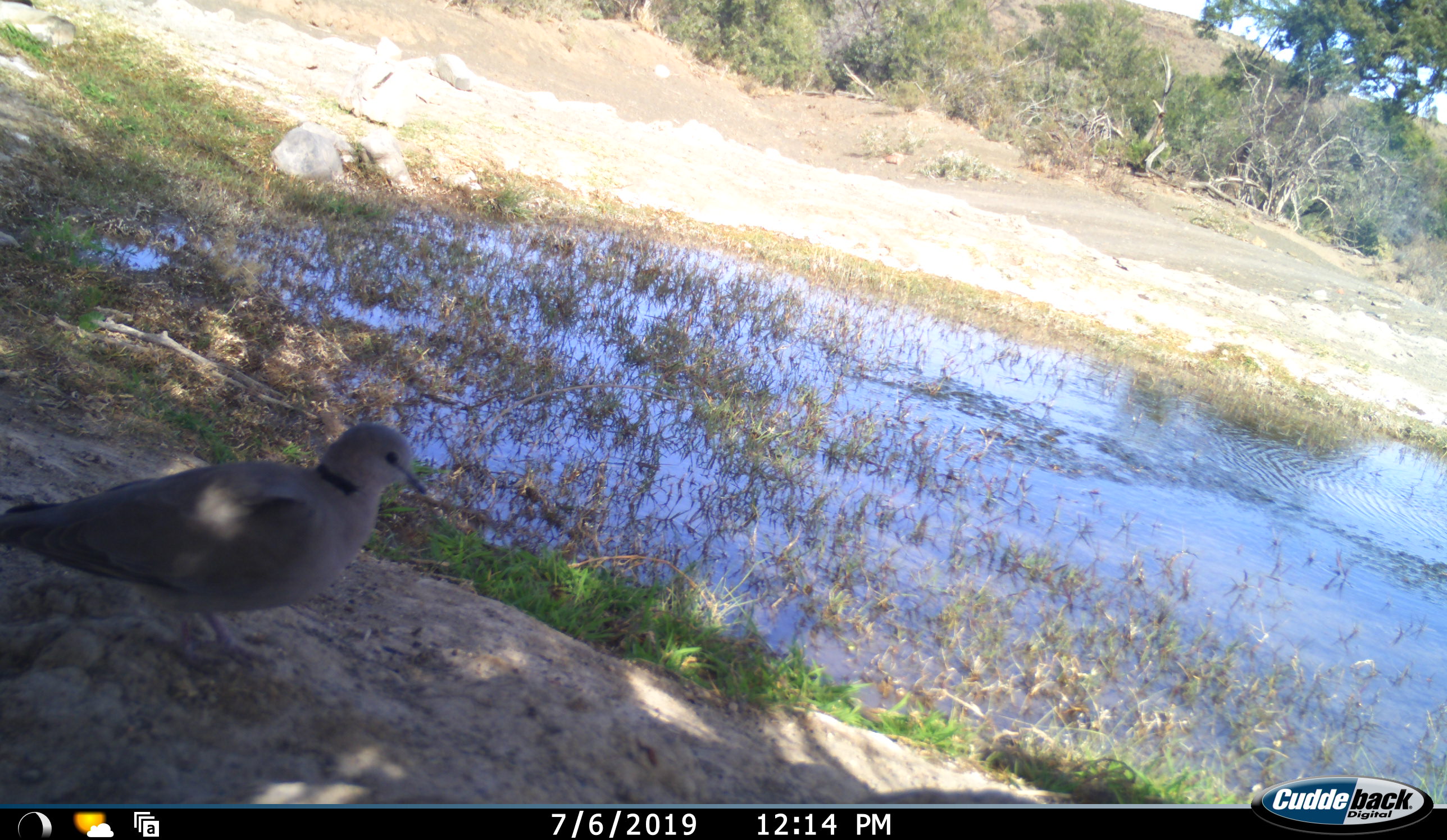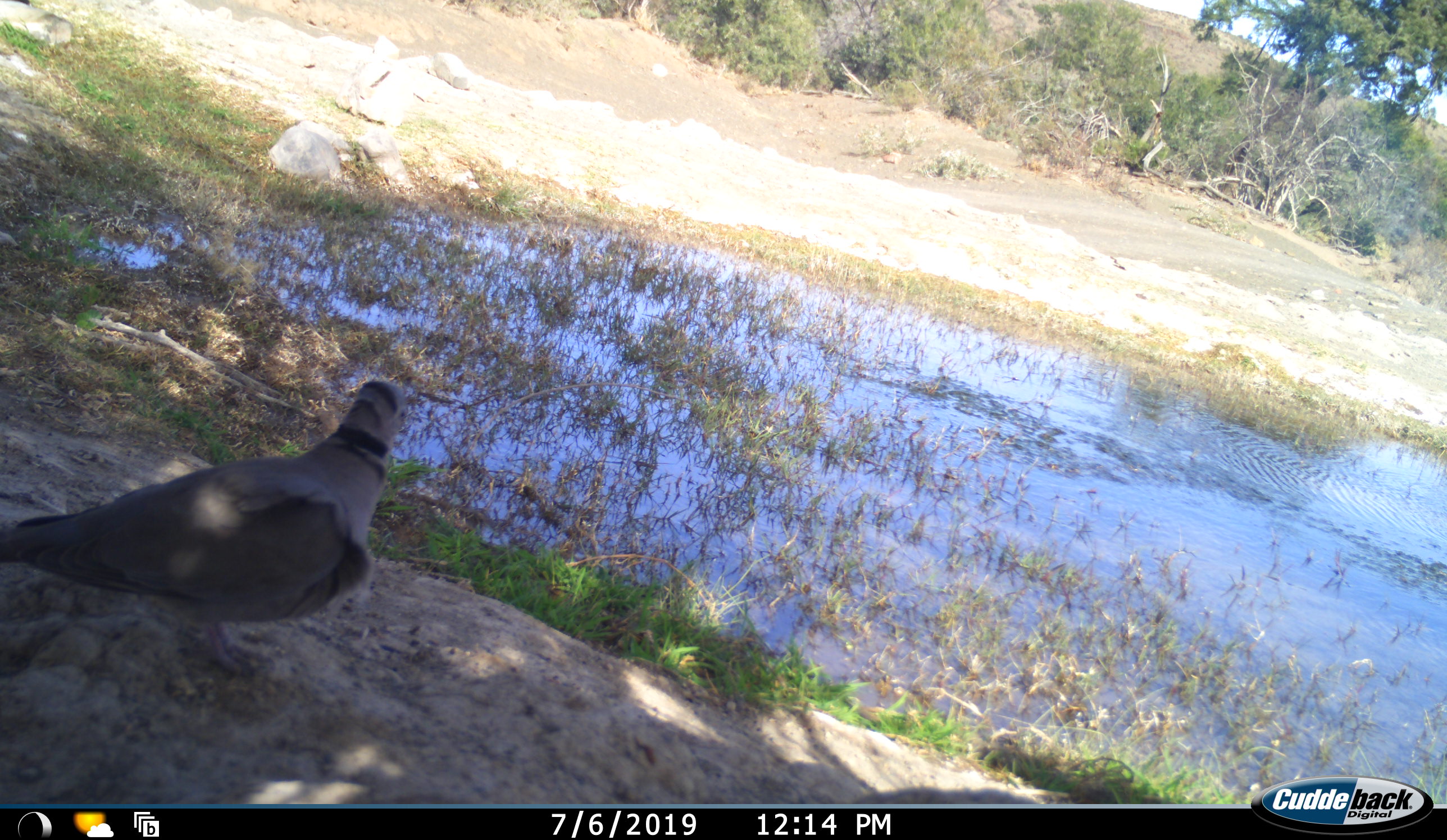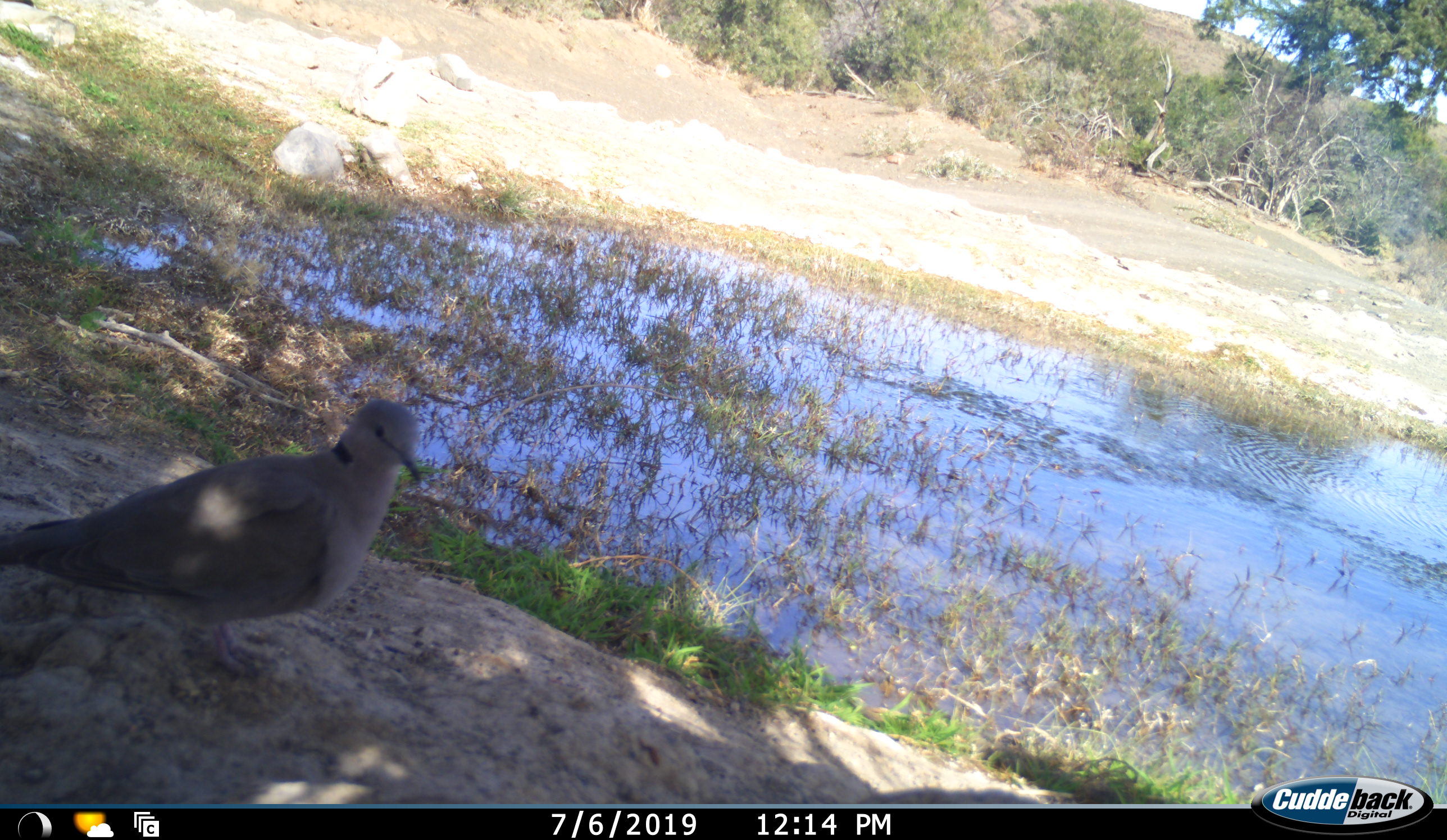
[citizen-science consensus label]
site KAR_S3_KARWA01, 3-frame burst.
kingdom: Animalia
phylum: Chordata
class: Aves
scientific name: Aves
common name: bird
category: birdother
Birdother (bird) (Aves), count 1. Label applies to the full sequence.